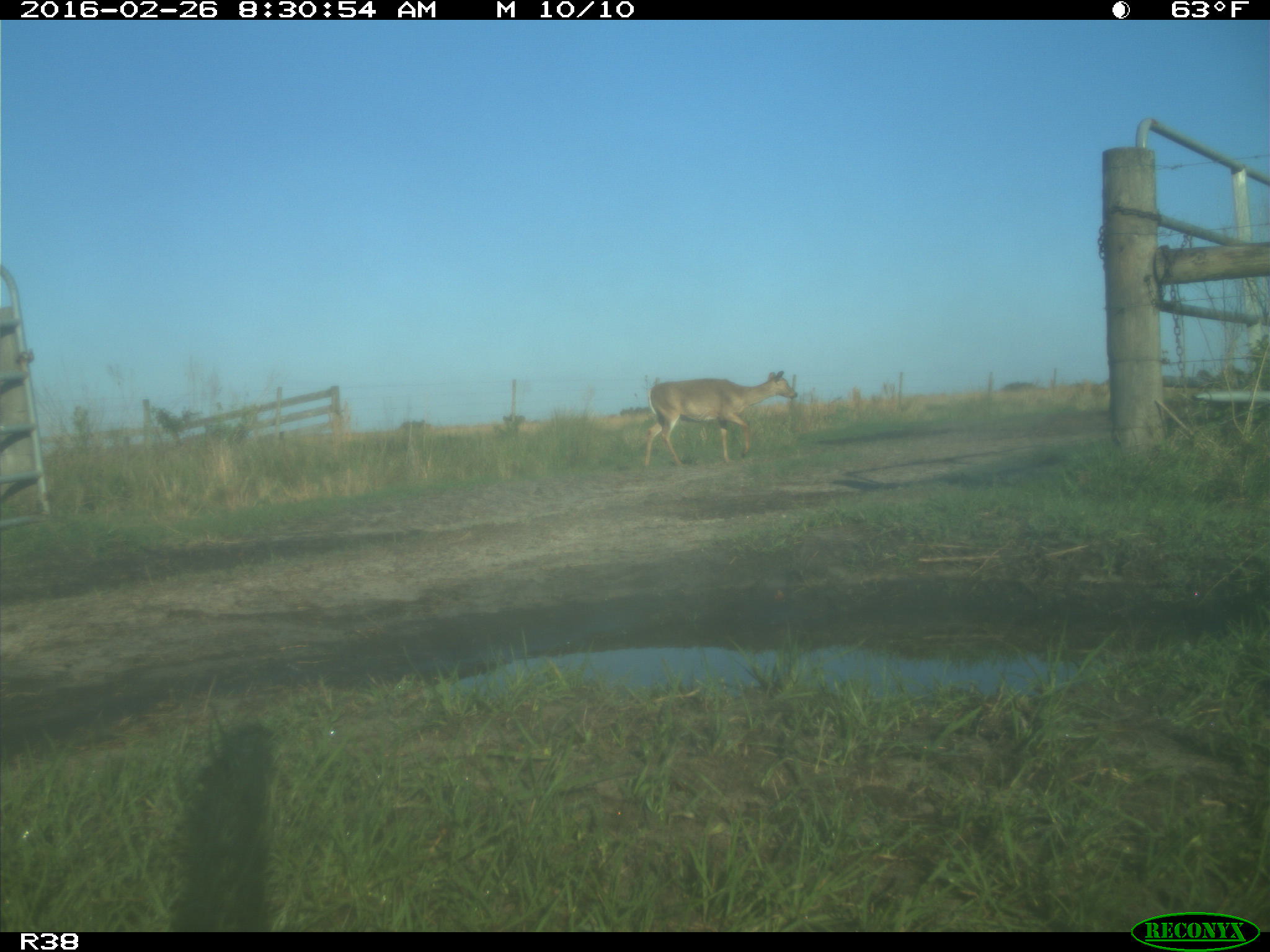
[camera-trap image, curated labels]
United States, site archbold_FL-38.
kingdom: Animalia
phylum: Chordata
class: Mammalia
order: Artiodactyla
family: Cervidae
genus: Odocoileus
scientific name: Odocoileus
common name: deer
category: unidentified deer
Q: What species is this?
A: Unidentified deer (deer) (Odocoileus).